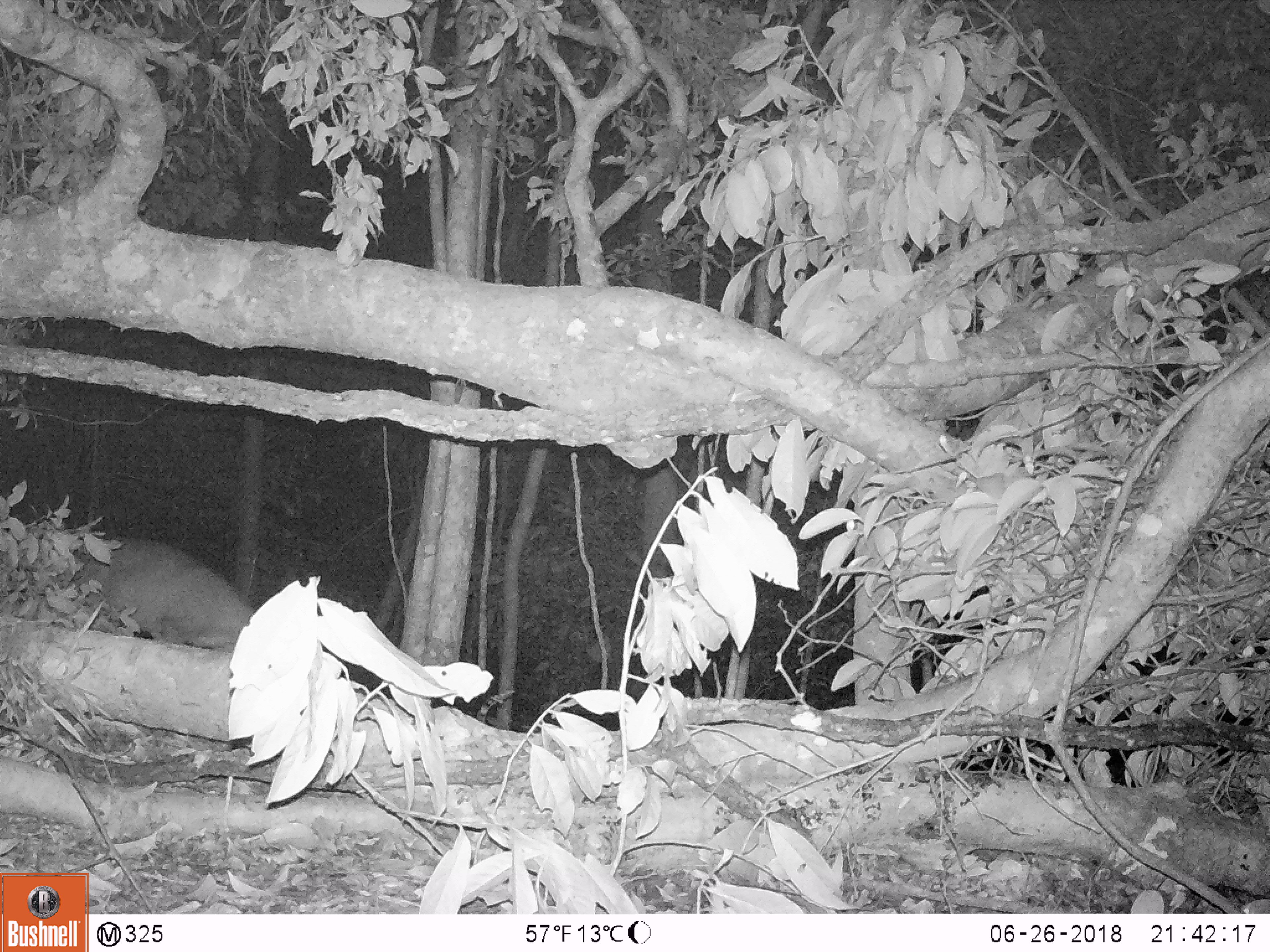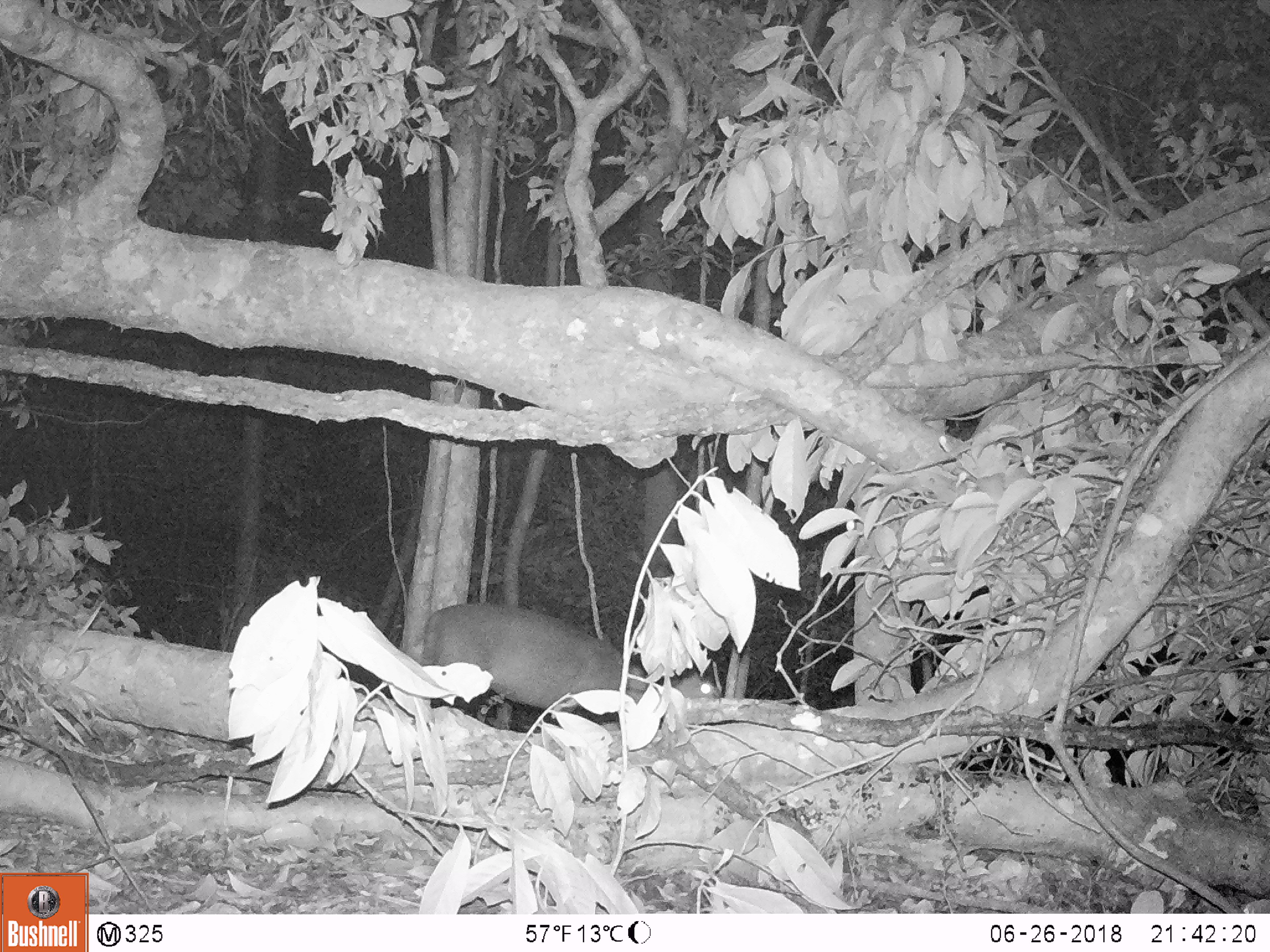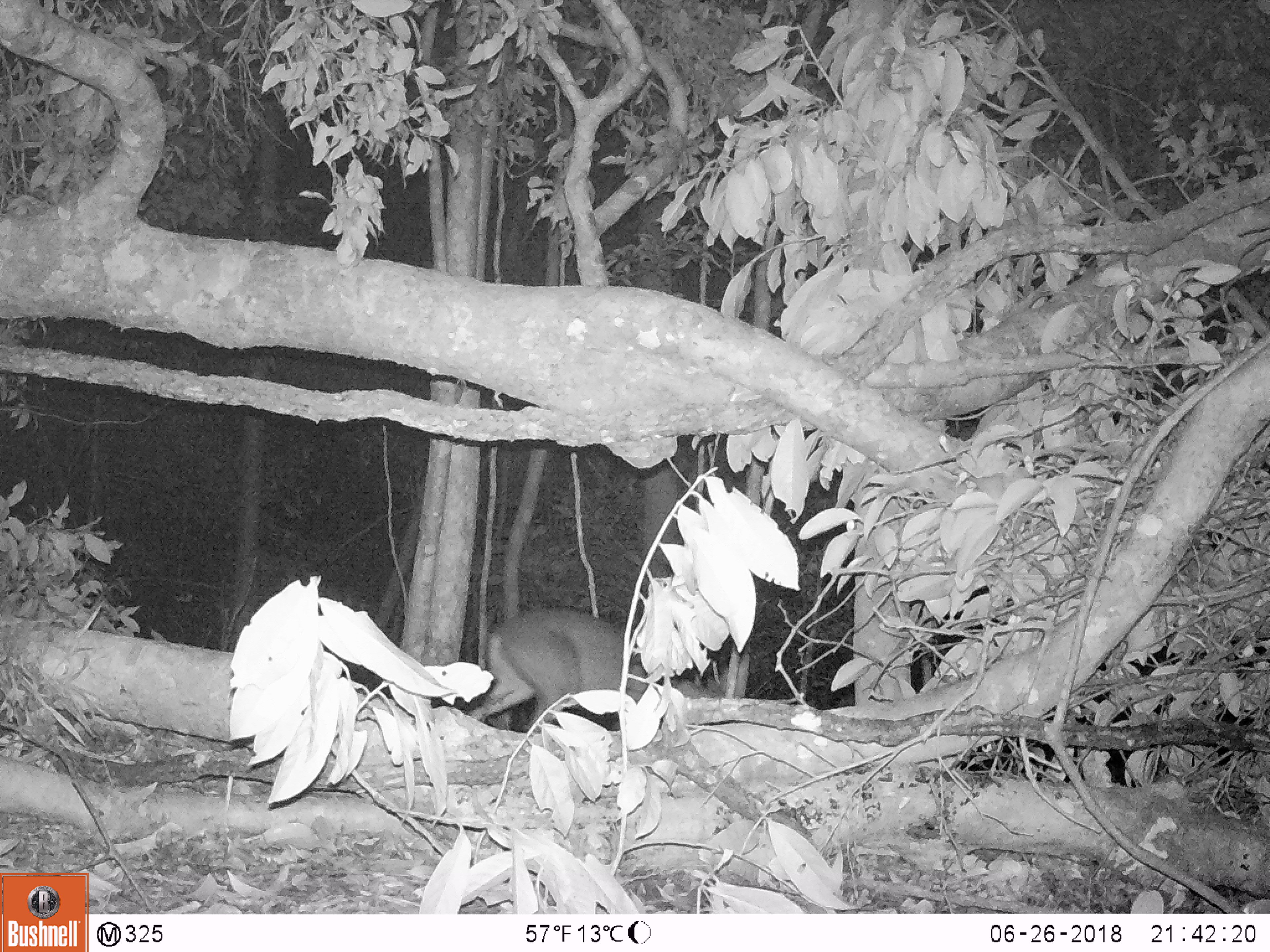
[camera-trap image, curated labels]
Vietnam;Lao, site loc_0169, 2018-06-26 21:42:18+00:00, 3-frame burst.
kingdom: Animalia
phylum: Chordata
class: Mammalia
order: Artiodactyla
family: Cervidae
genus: Muntiacus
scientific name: Muntiacus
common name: muntjacs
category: unidentified muntjac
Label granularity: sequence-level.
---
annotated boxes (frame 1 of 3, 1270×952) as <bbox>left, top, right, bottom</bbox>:
unidentified muntjac: <bbox>70, 536, 256, 650</bbox>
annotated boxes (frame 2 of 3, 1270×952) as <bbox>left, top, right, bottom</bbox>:
unidentified muntjac: <bbox>420, 600, 723, 708</bbox>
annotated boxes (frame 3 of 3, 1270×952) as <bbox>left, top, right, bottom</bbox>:
unidentified muntjac: <bbox>468, 606, 702, 730</bbox>